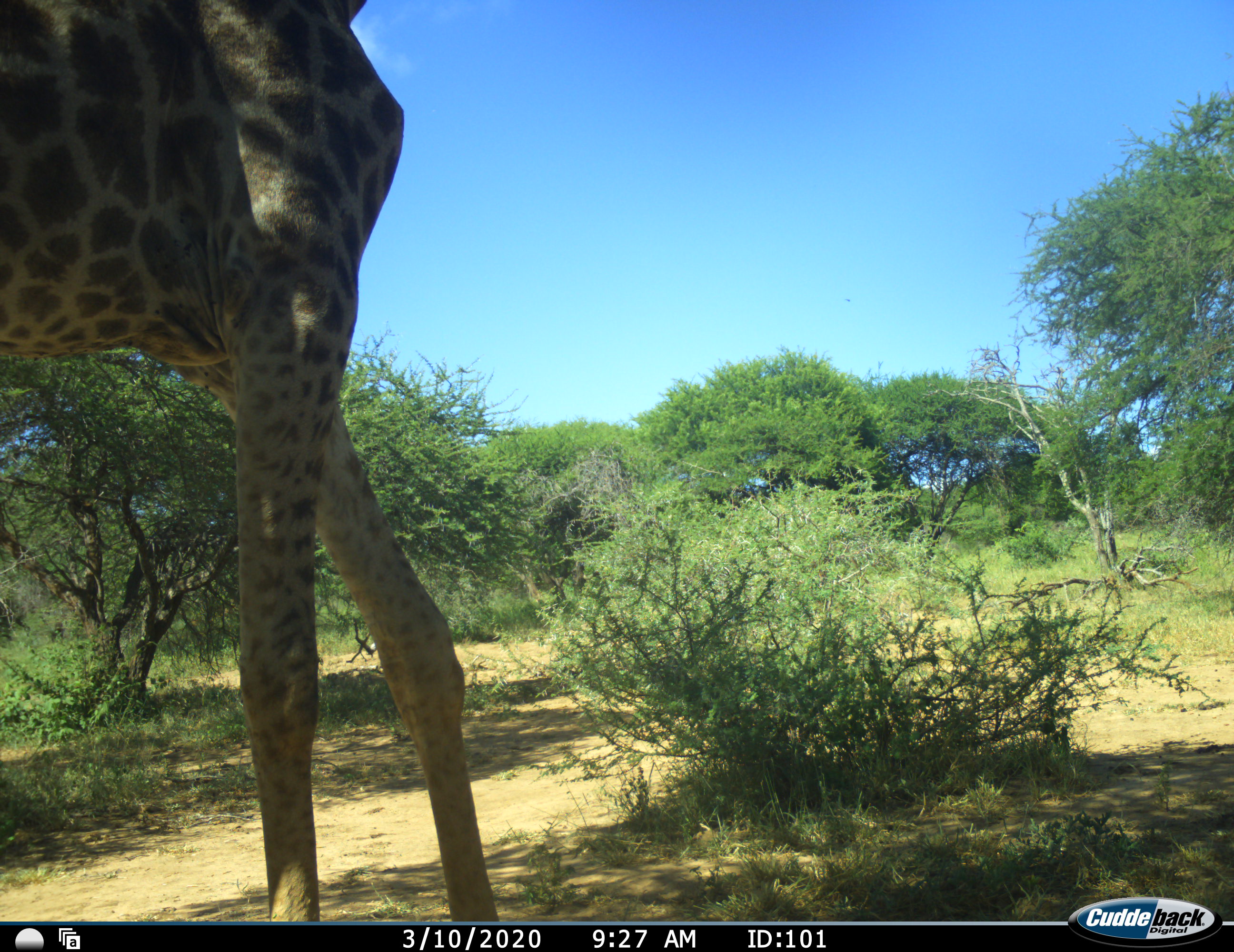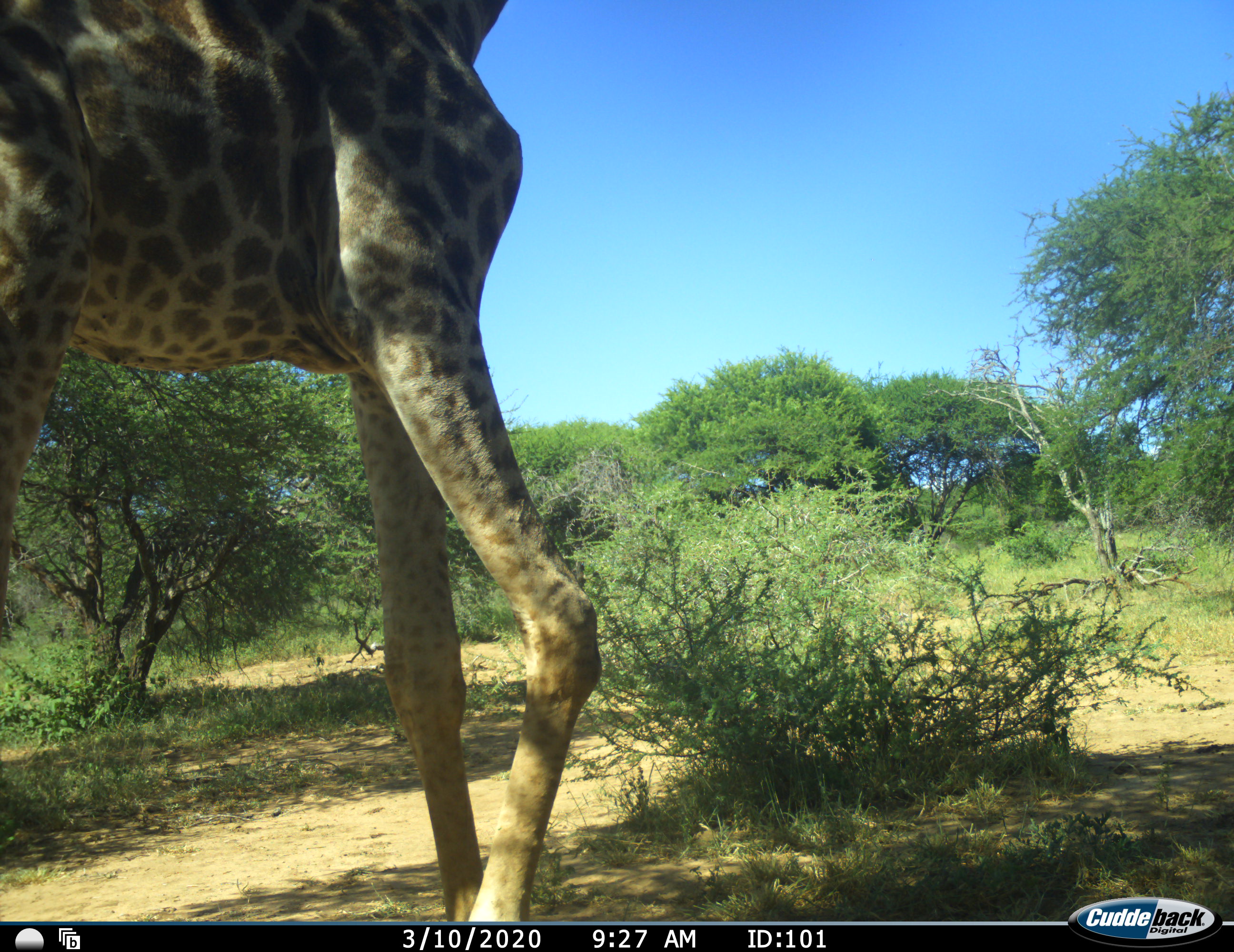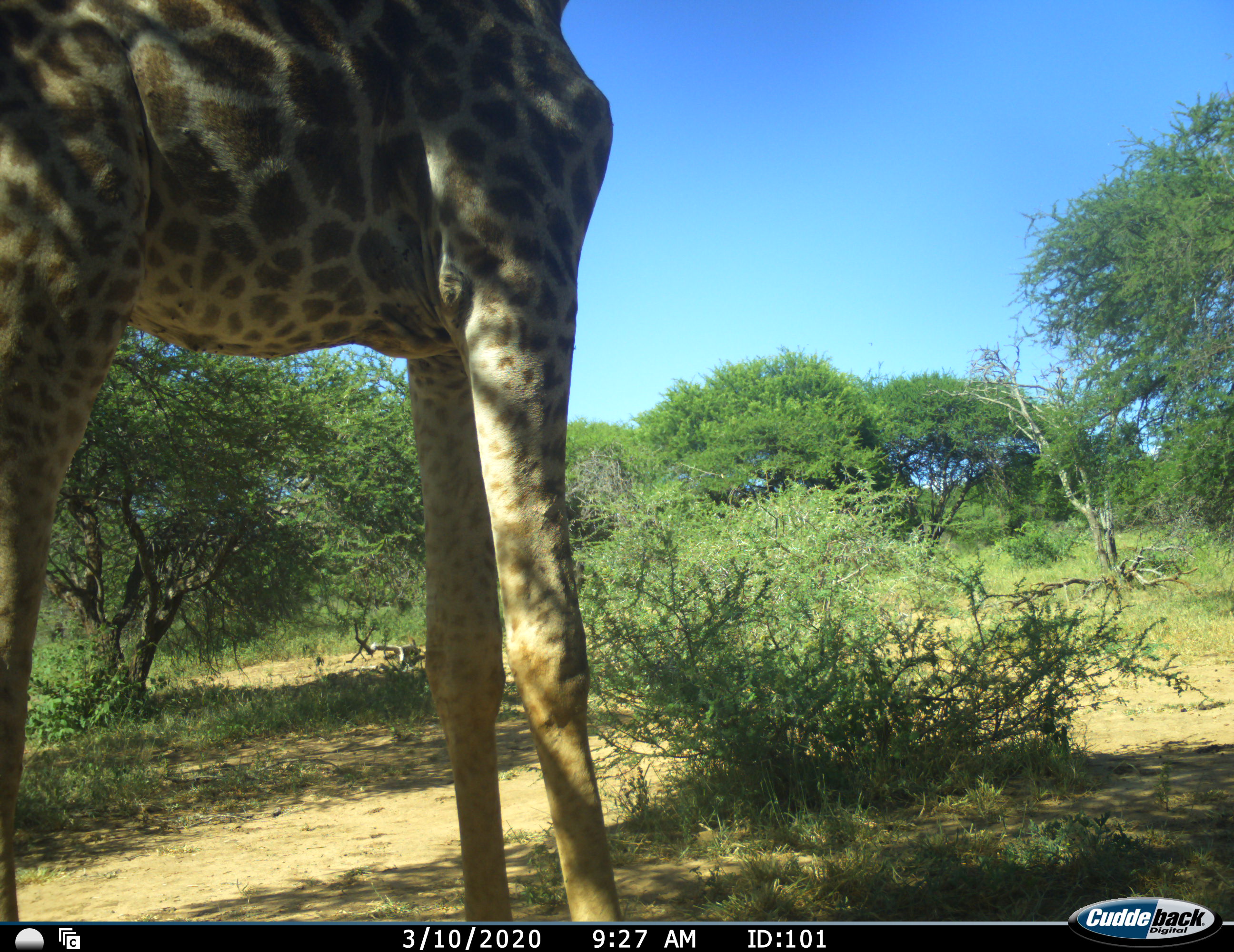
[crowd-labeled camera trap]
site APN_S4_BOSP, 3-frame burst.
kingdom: Animalia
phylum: Chordata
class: Mammalia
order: Artiodactyla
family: Giraffidae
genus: Giraffa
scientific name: Giraffa camelopardalis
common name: giraffe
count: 1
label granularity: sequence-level